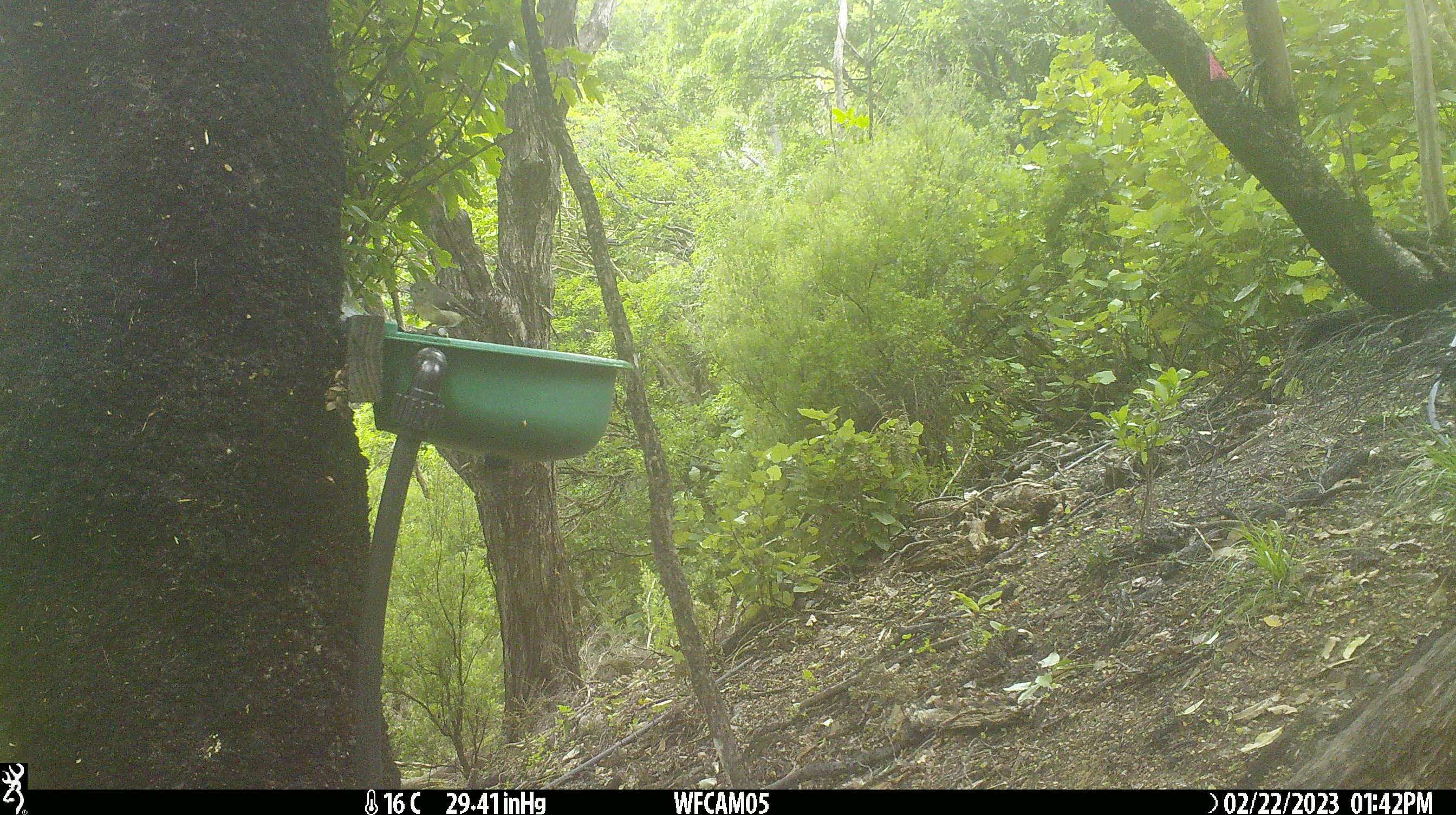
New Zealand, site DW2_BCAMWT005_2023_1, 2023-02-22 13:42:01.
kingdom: Animalia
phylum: Chordata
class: Aves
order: Passeriformes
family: Petroicidae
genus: Petroica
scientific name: Petroica macrocephala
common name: tomtit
Tomtit (Petroica macrocephala).